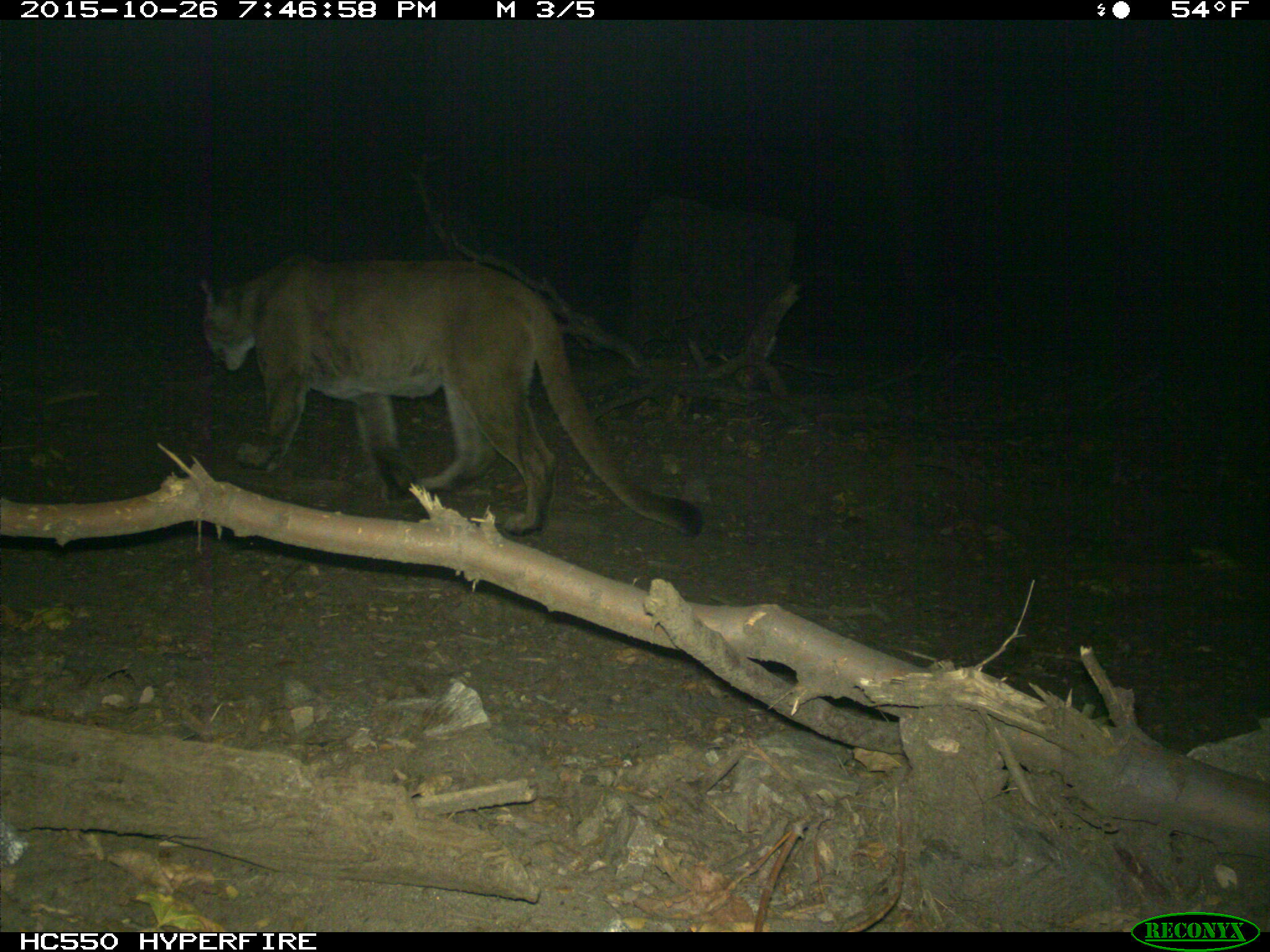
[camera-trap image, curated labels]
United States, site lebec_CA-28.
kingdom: Animalia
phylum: Chordata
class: Mammalia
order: Carnivora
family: Felidae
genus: Puma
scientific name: Puma concolor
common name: mountain lion